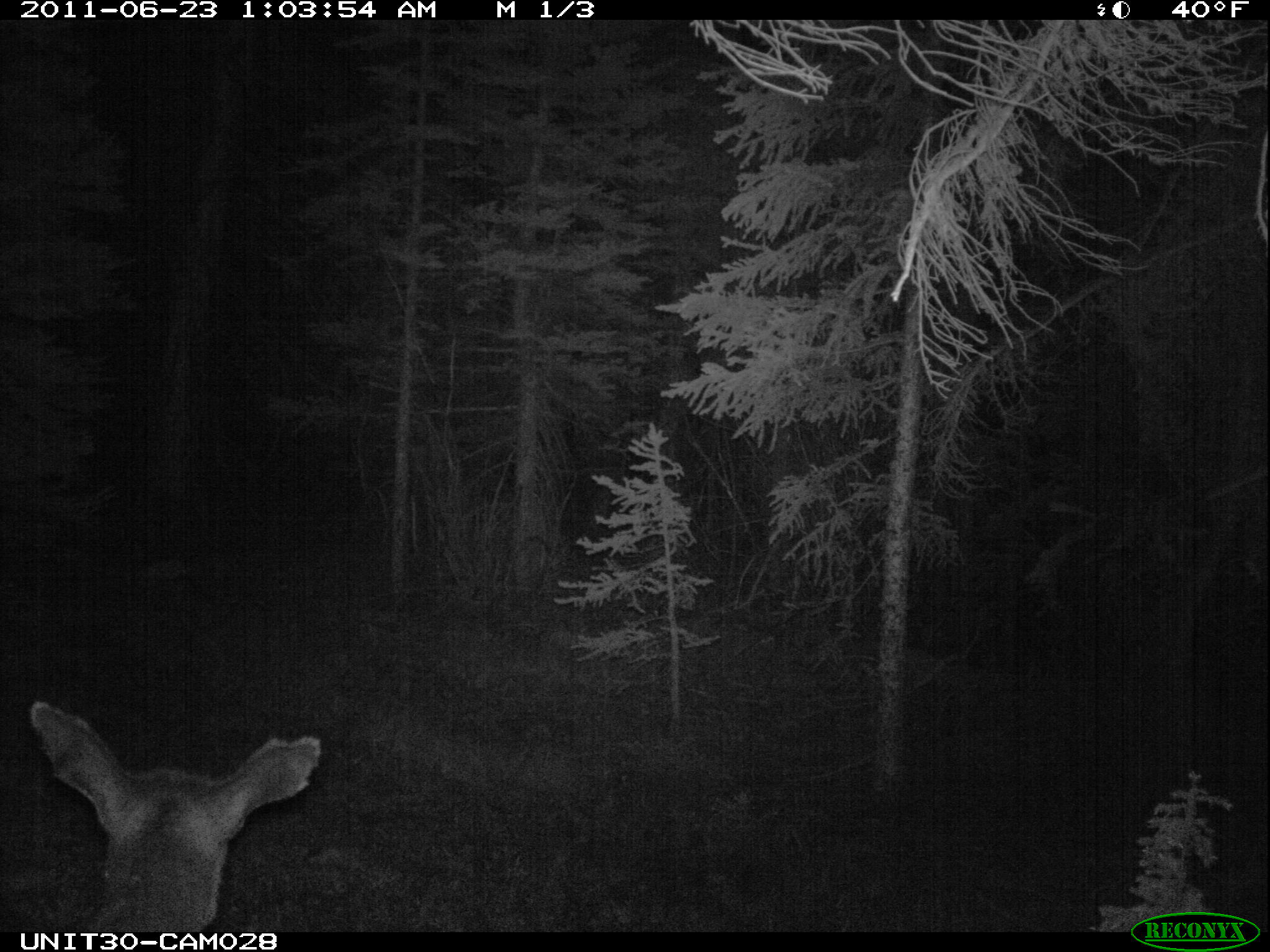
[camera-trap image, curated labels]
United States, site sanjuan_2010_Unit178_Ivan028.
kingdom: Animalia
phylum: Chordata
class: Mammalia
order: Artiodactyla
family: Cervidae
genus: Cervus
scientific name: Cervus elaphus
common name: red deer